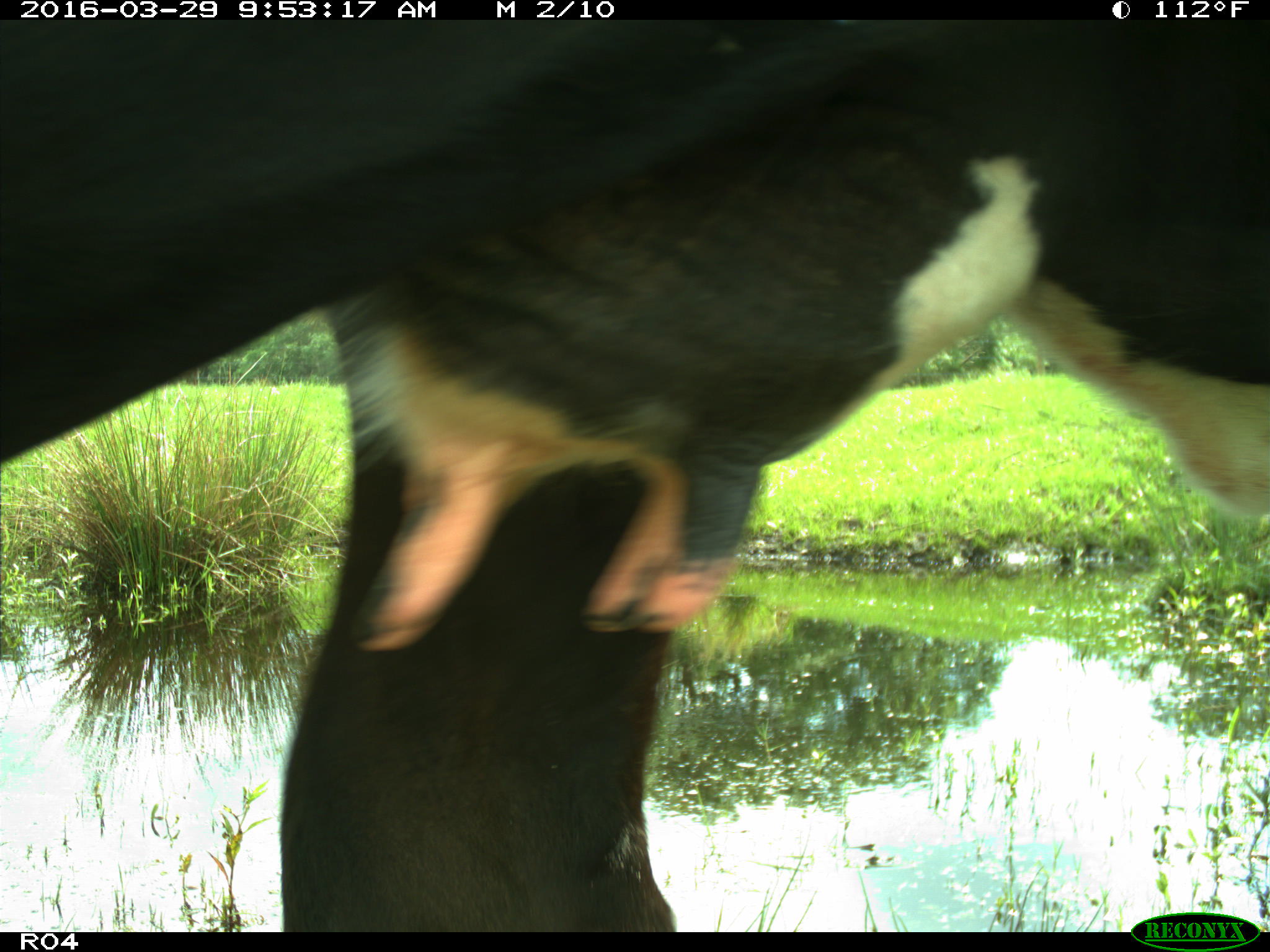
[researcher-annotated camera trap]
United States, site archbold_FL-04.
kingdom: Animalia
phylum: Chordata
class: Mammalia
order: Artiodactyla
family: Bovidae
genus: Bos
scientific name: Bos taurus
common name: domestic cow